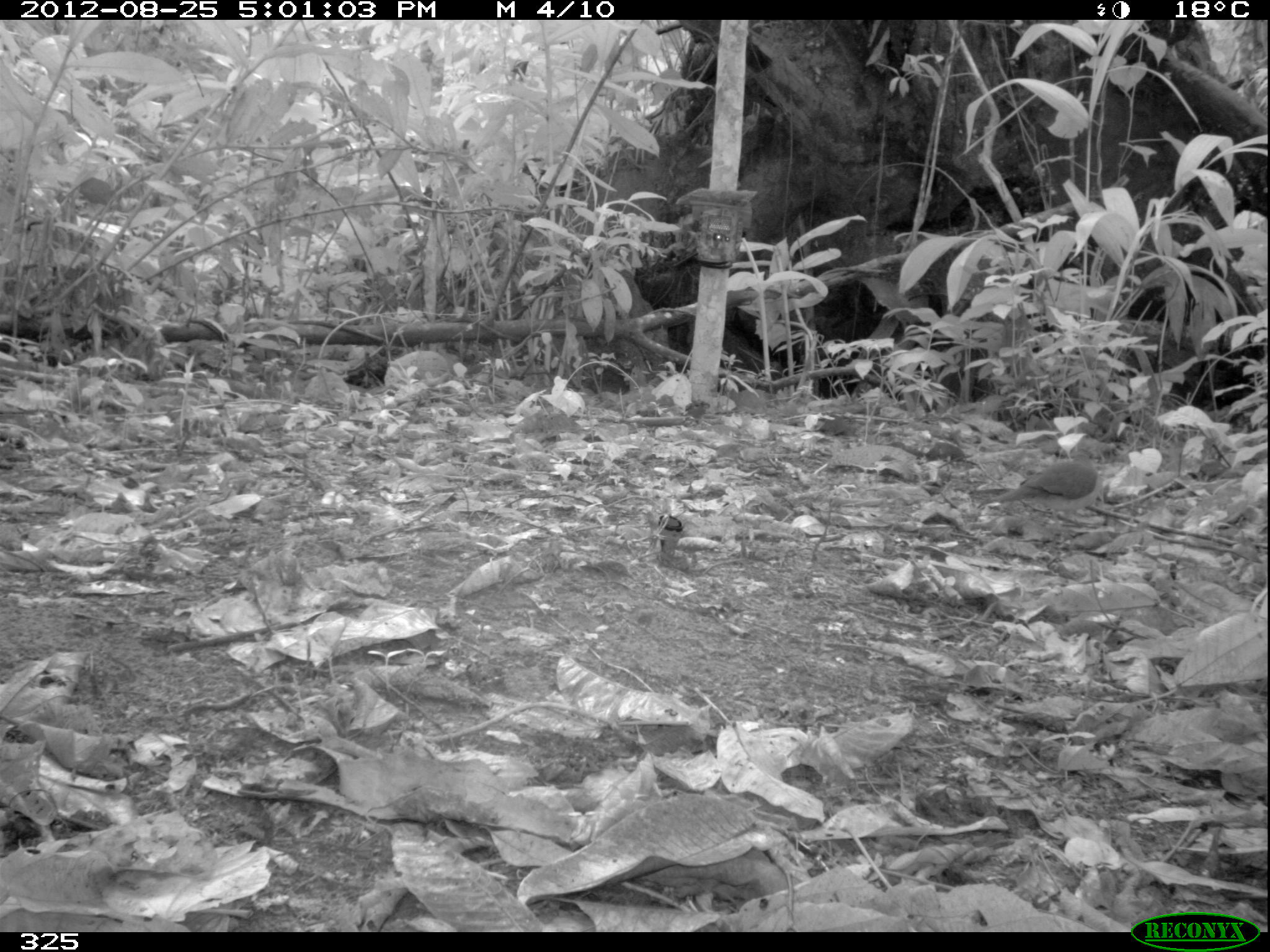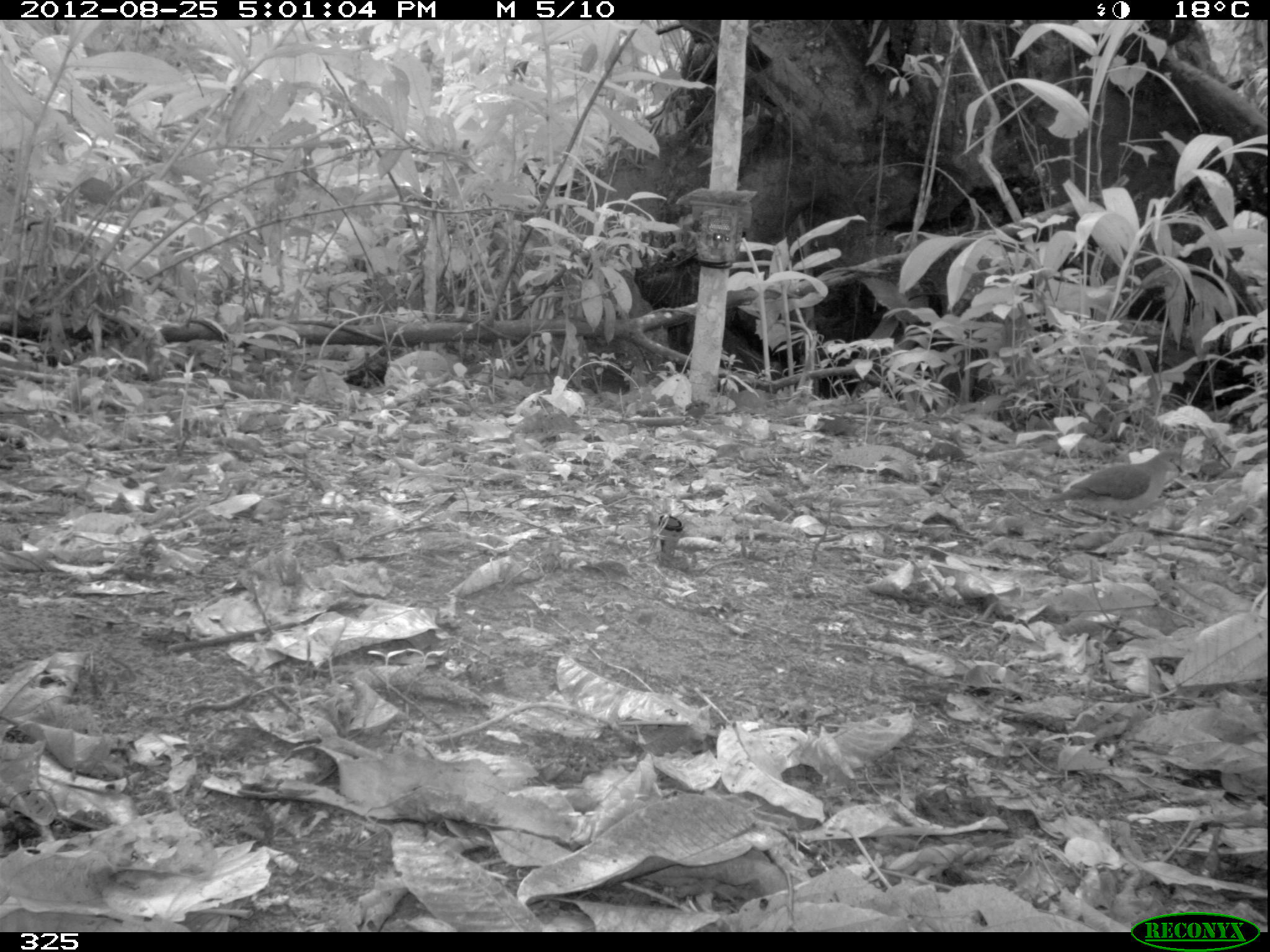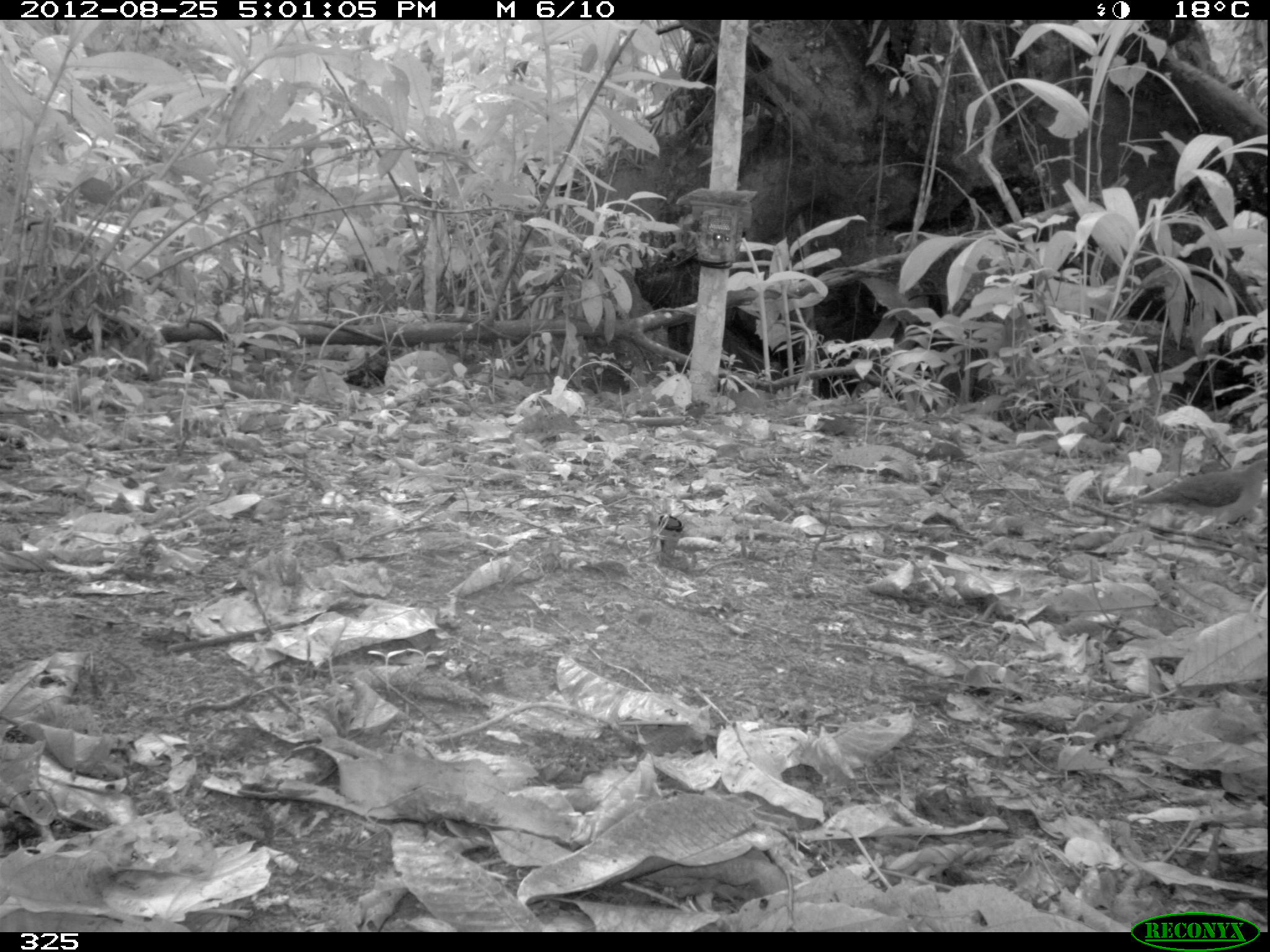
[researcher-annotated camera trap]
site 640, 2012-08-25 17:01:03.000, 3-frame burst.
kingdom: Animalia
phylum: Chordata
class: Aves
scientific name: Aves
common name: bird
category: unknown bird